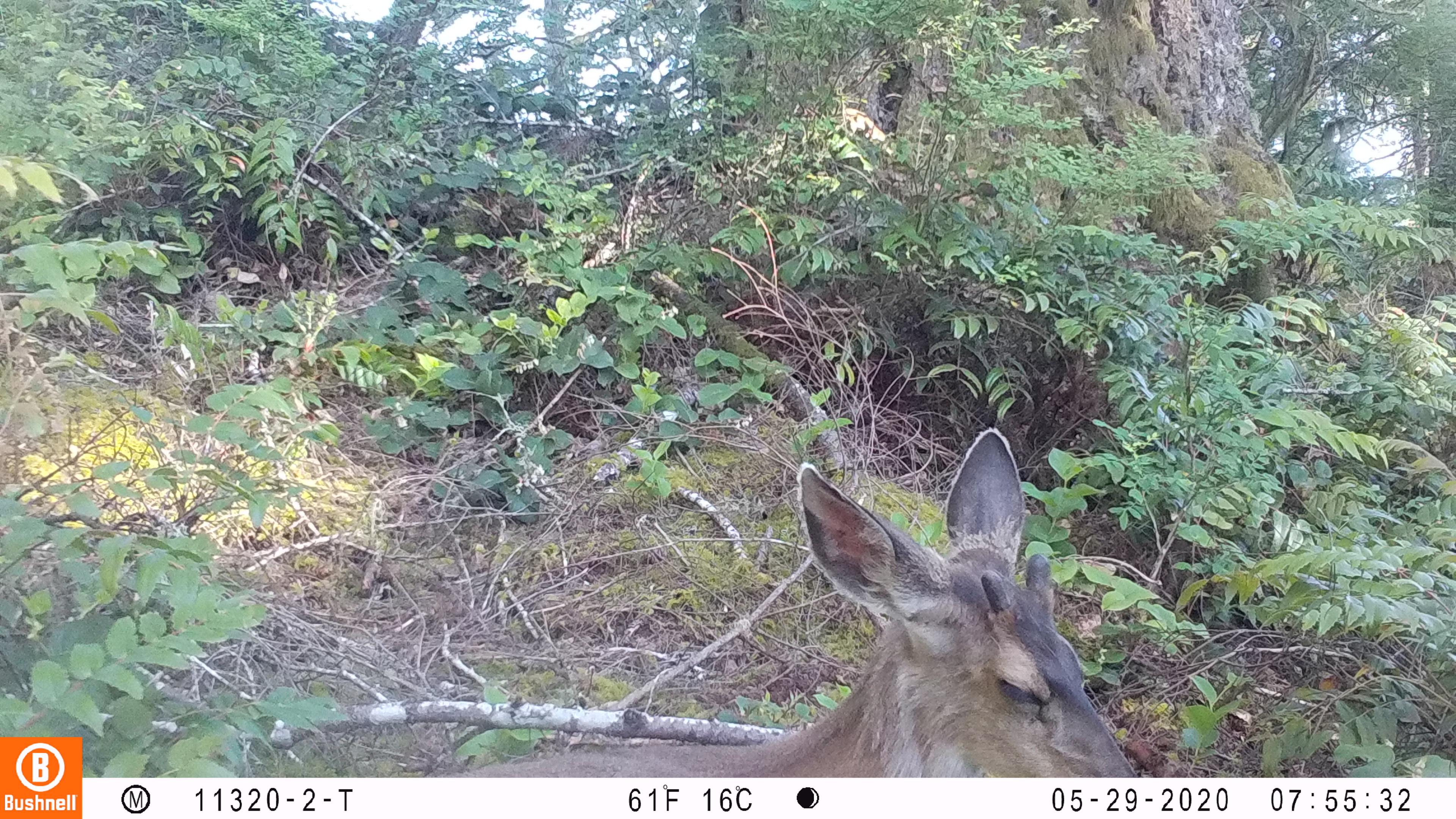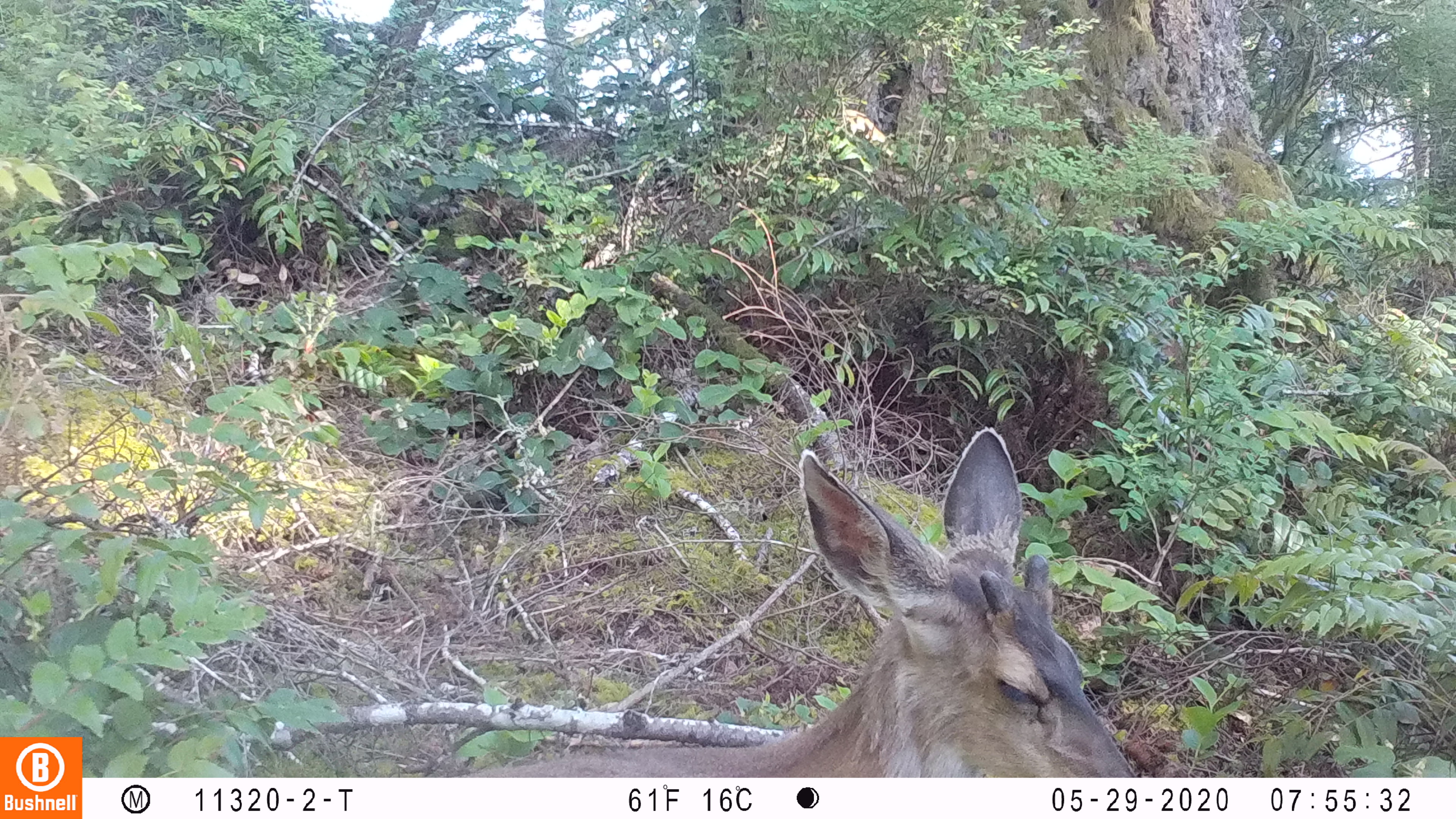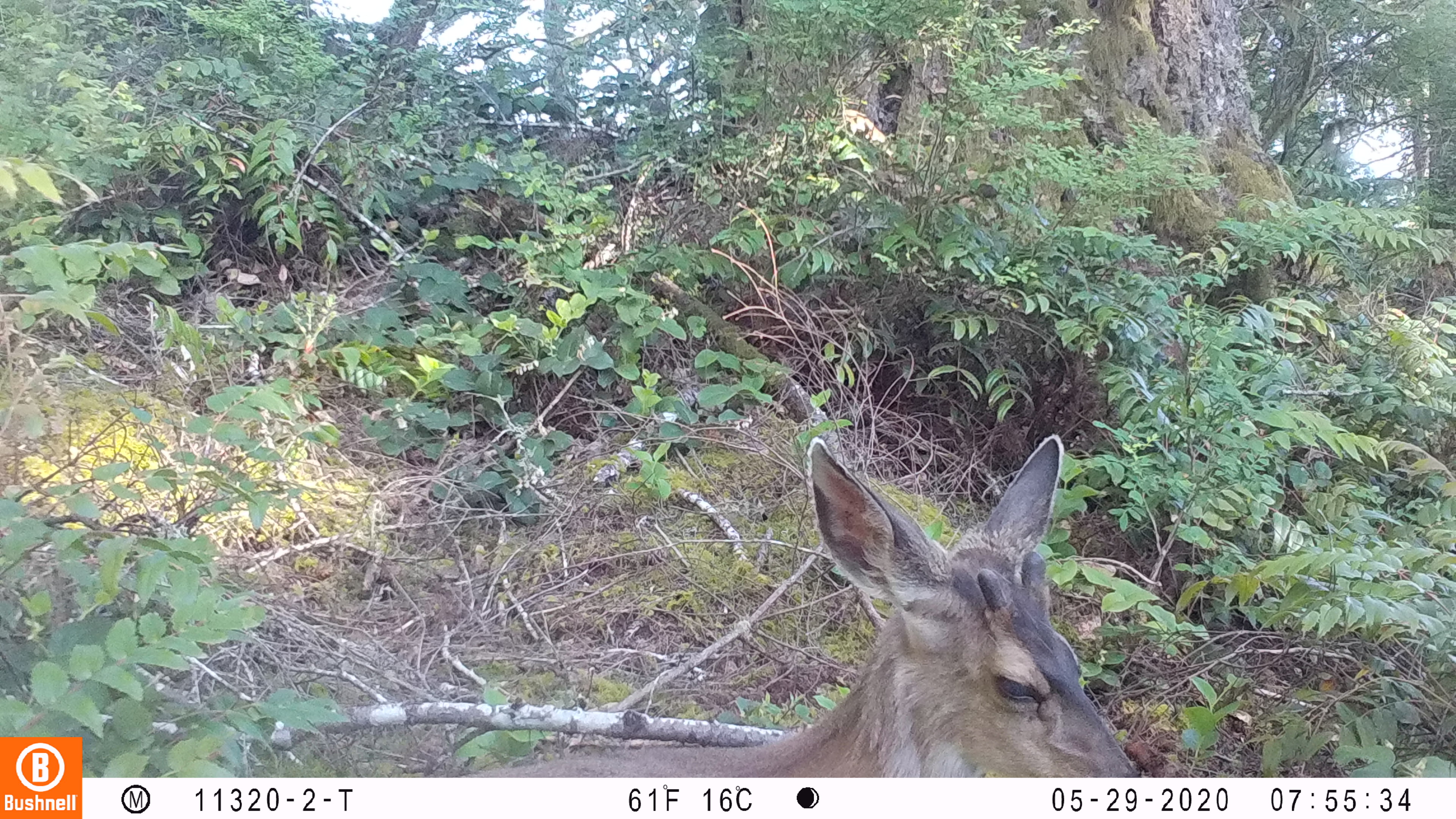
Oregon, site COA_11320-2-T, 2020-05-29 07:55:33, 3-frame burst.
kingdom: Animalia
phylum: Chordata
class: Mammalia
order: Artiodactyla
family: Cervidae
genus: Odocoileus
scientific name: Odocoileus hemionus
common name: black-tailed deer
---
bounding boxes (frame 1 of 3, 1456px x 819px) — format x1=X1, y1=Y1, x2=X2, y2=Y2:
black-tailed deer: x1=461, y1=421, x2=1151, y2=772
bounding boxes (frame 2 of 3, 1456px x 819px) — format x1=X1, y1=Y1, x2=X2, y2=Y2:
black-tailed deer: x1=465, y1=419, x2=1130, y2=774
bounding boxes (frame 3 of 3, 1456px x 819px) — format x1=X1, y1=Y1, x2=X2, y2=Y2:
black-tailed deer: x1=472, y1=423, x2=1142, y2=774